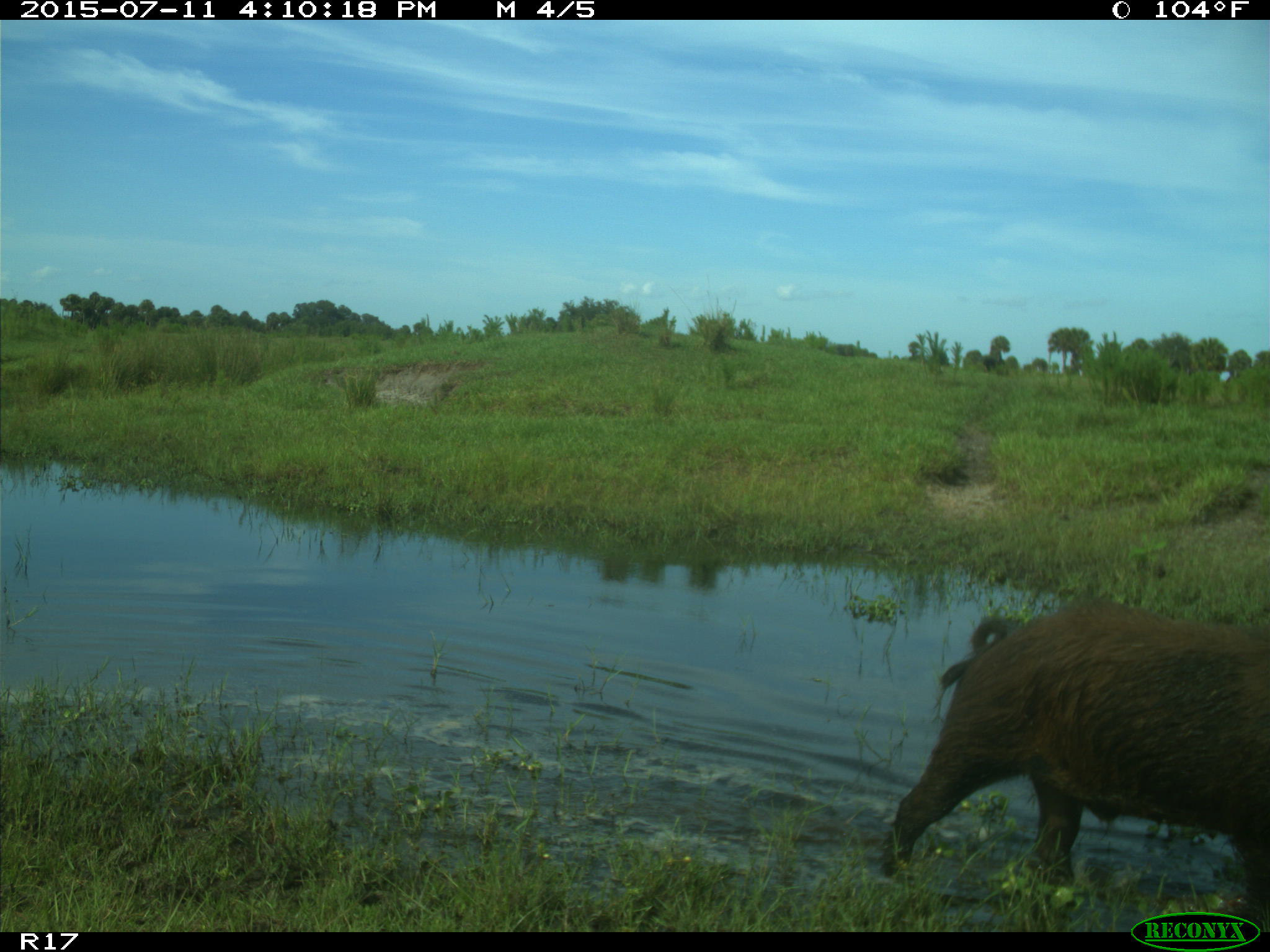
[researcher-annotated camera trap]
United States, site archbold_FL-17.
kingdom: Animalia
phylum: Chordata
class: Mammalia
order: Artiodactyla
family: Suidae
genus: Sus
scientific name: Sus scrofa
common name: wild boar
Sus scrofa (wild boar).